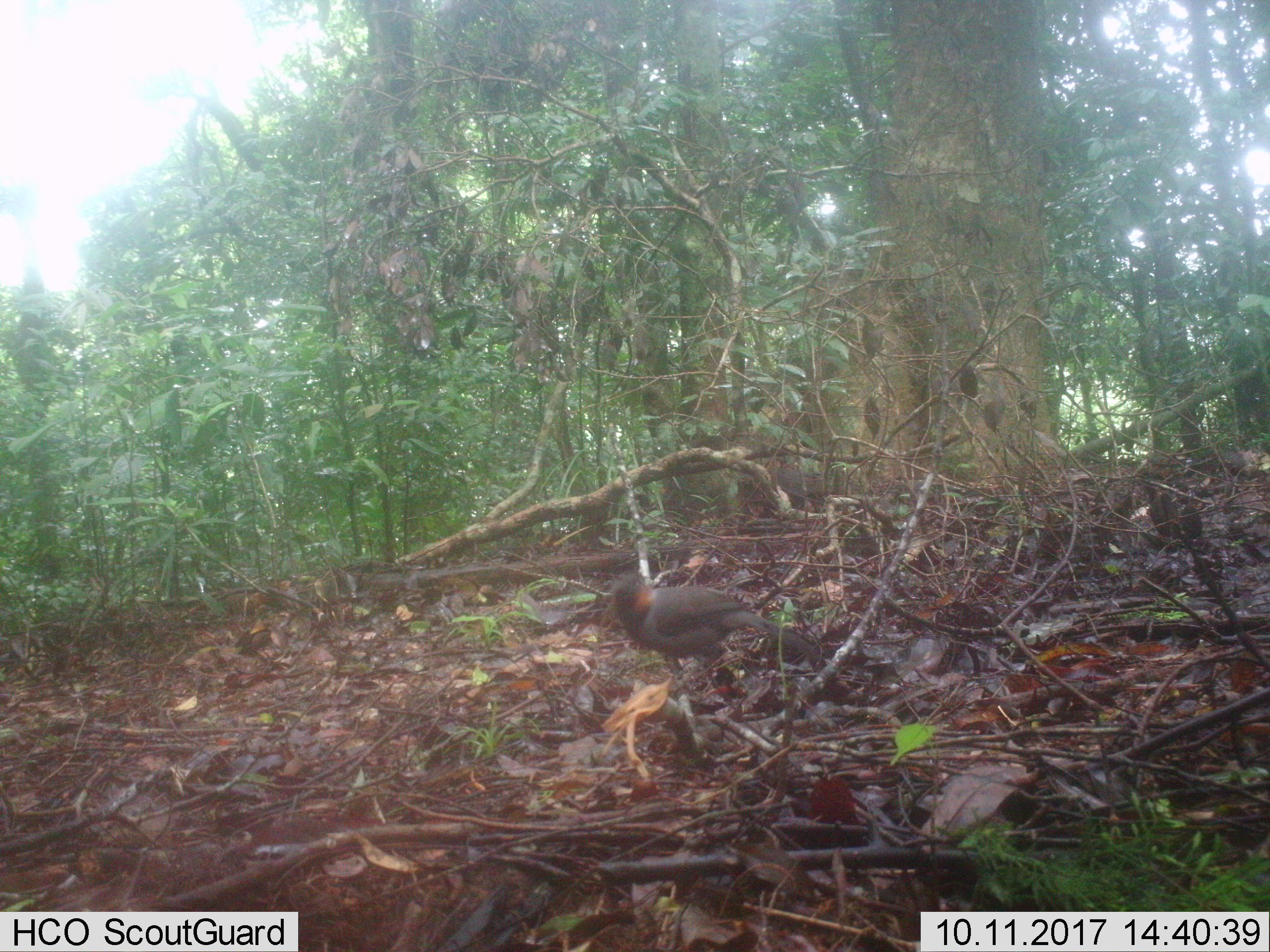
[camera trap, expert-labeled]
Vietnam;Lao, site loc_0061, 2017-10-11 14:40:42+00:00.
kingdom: Animalia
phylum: Chordata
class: Aves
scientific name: Aves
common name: bird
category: unidentified bird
Unidentified bird (bird) (Aves). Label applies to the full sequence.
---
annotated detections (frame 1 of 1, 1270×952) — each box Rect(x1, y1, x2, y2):
unidentified bird: Rect(614, 572, 820, 698); Rect(778, 463, 806, 506)